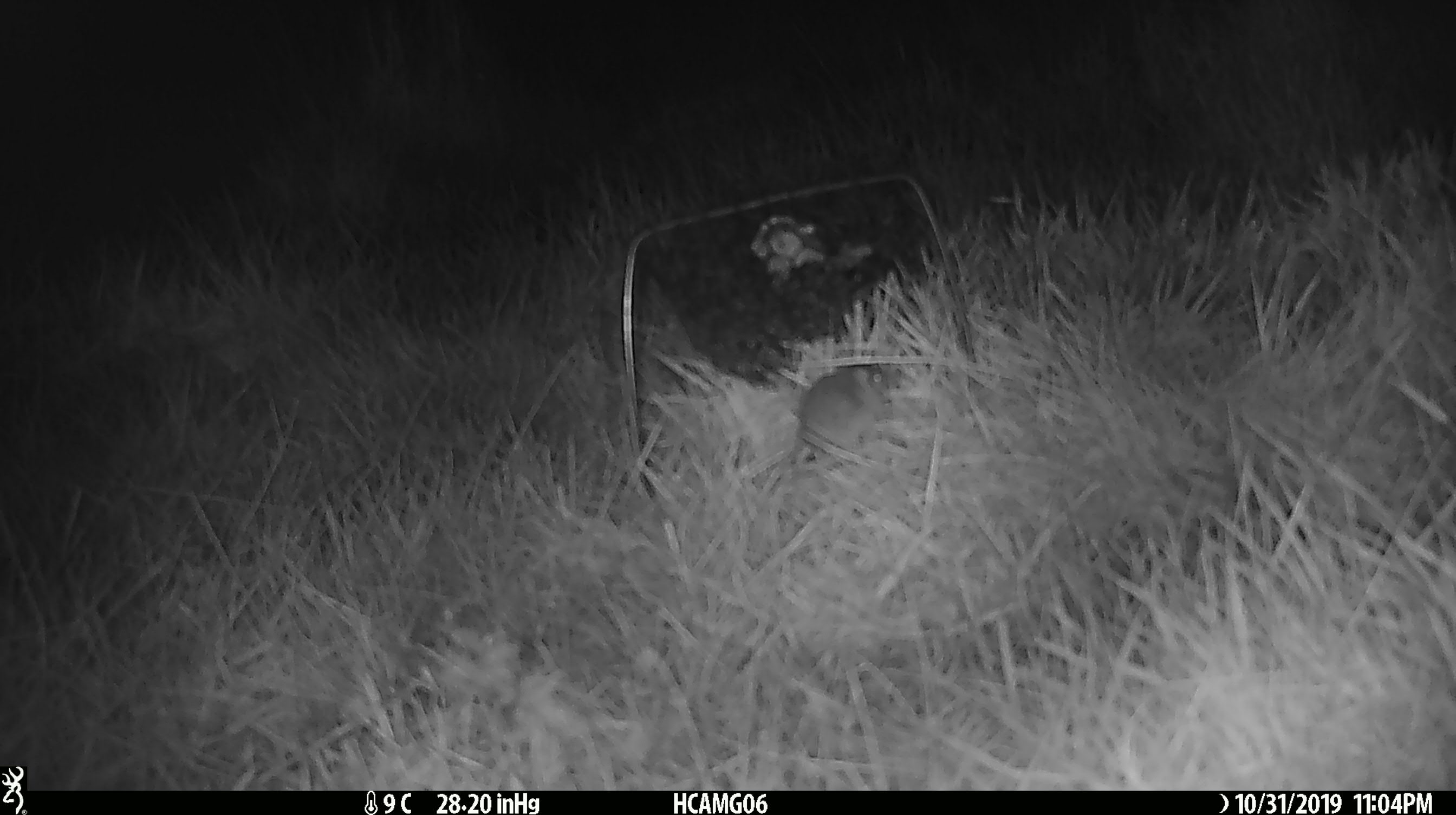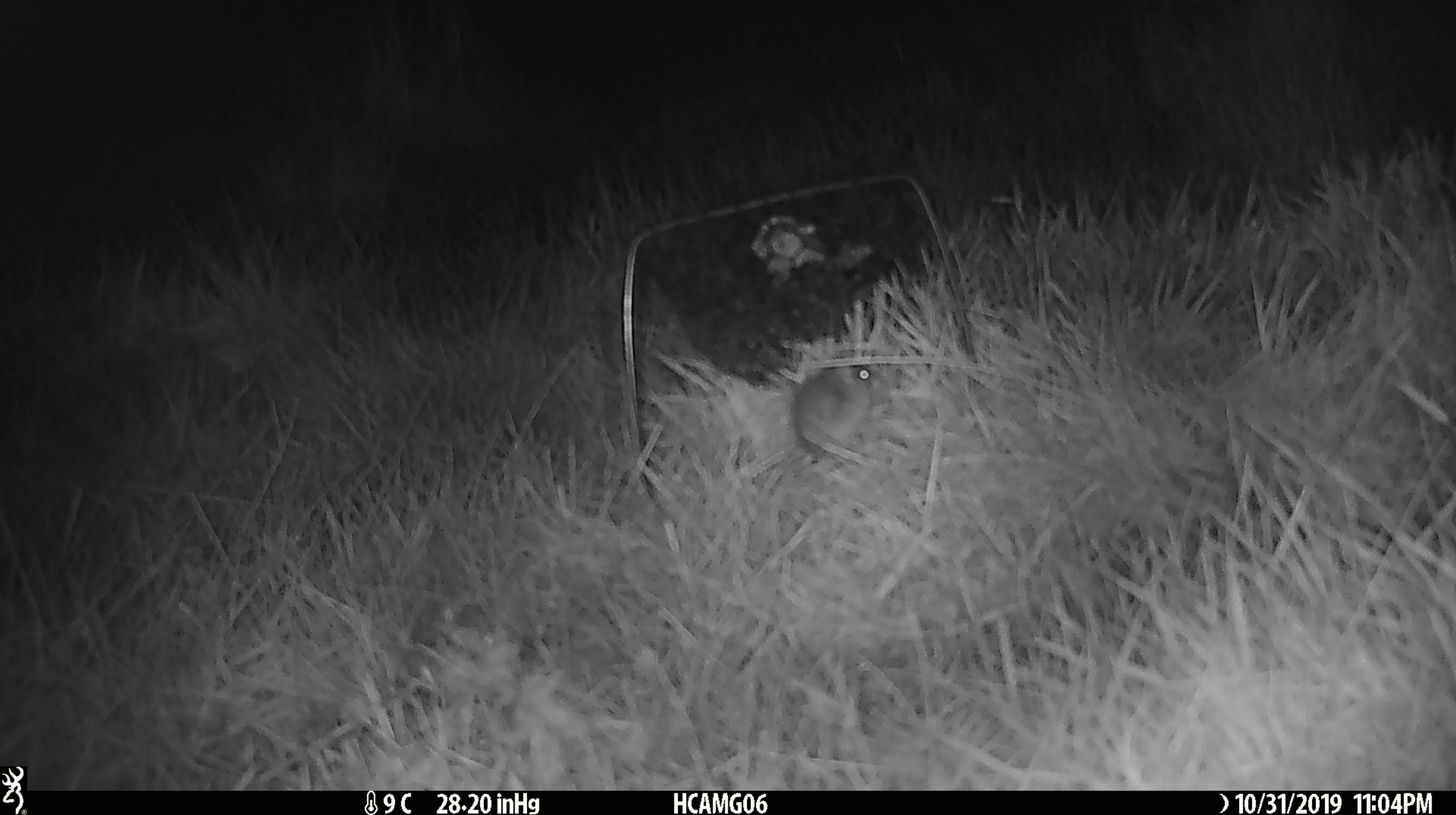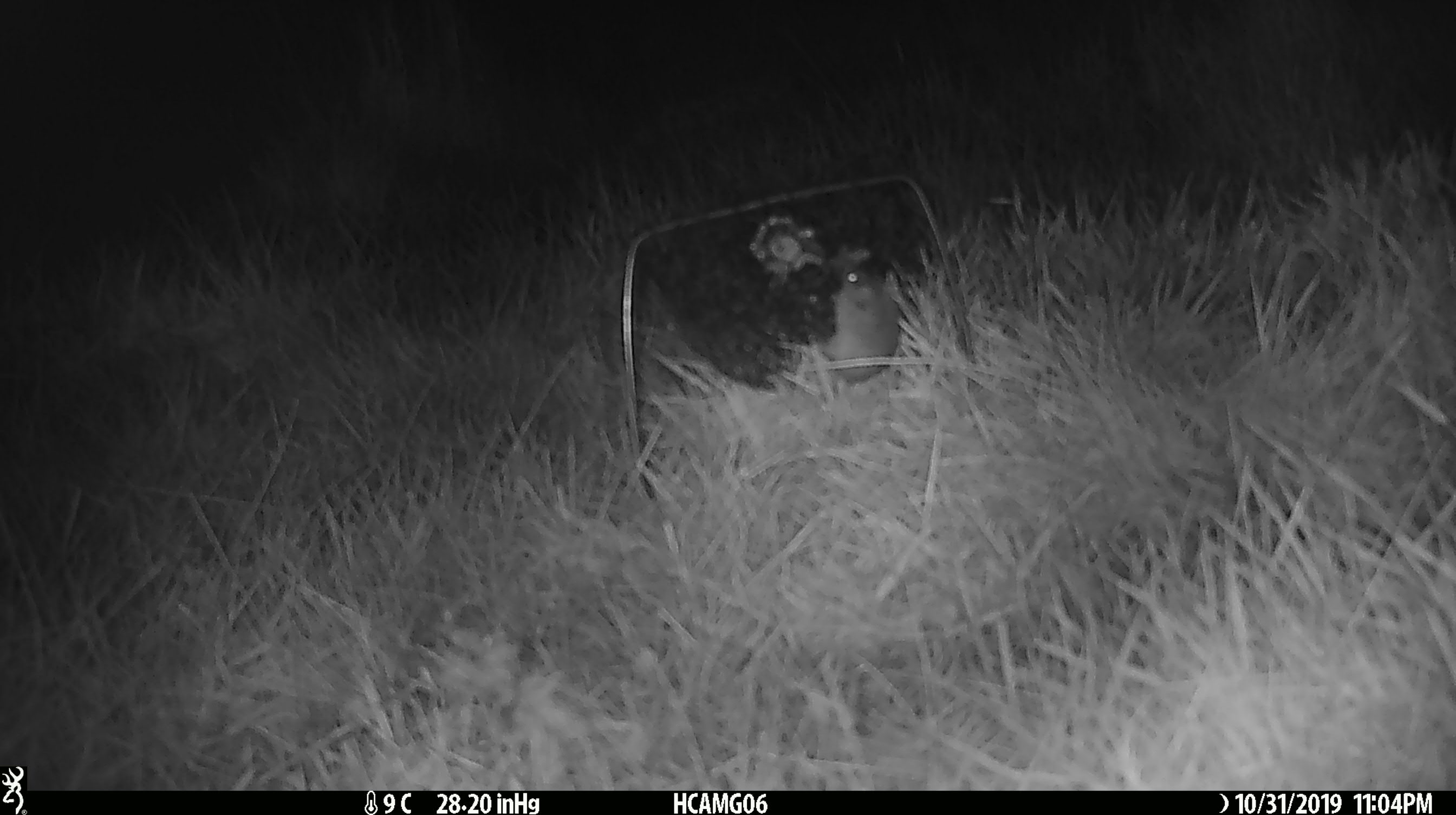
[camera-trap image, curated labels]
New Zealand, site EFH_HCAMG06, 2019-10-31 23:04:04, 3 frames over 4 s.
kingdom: Animalia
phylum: Chordata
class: Mammalia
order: Rodentia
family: Muridae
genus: Mus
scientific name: Mus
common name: mouse